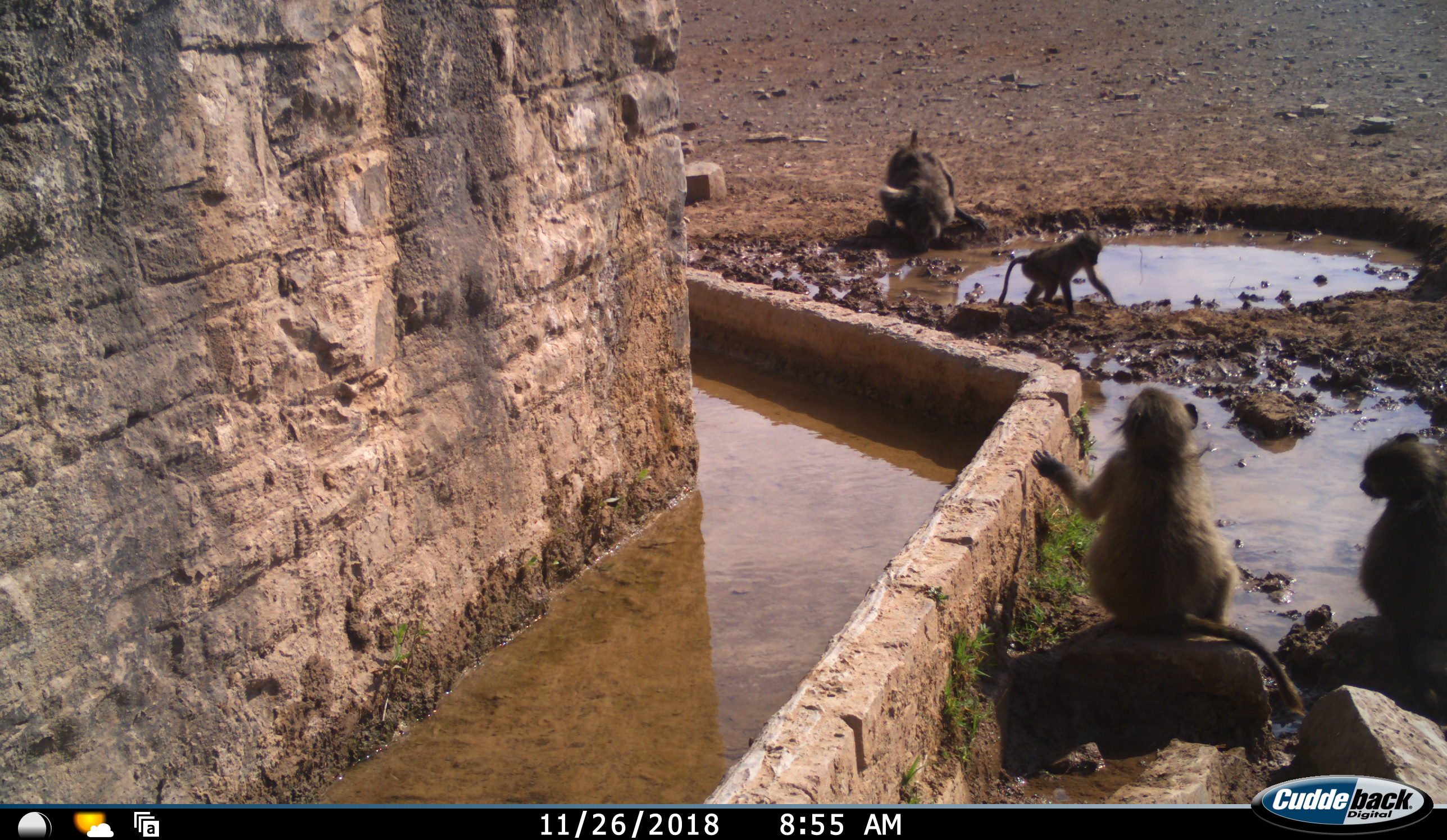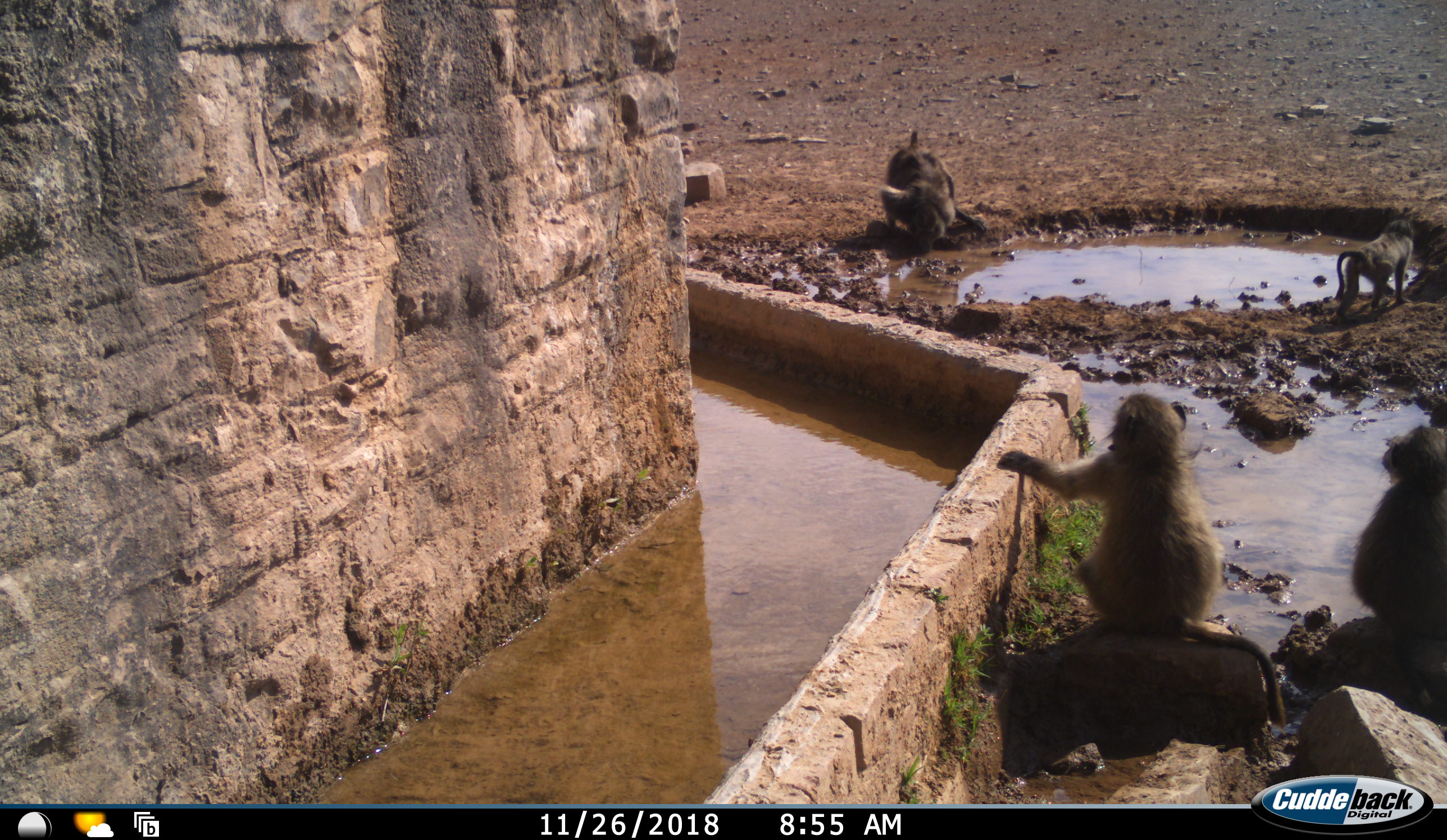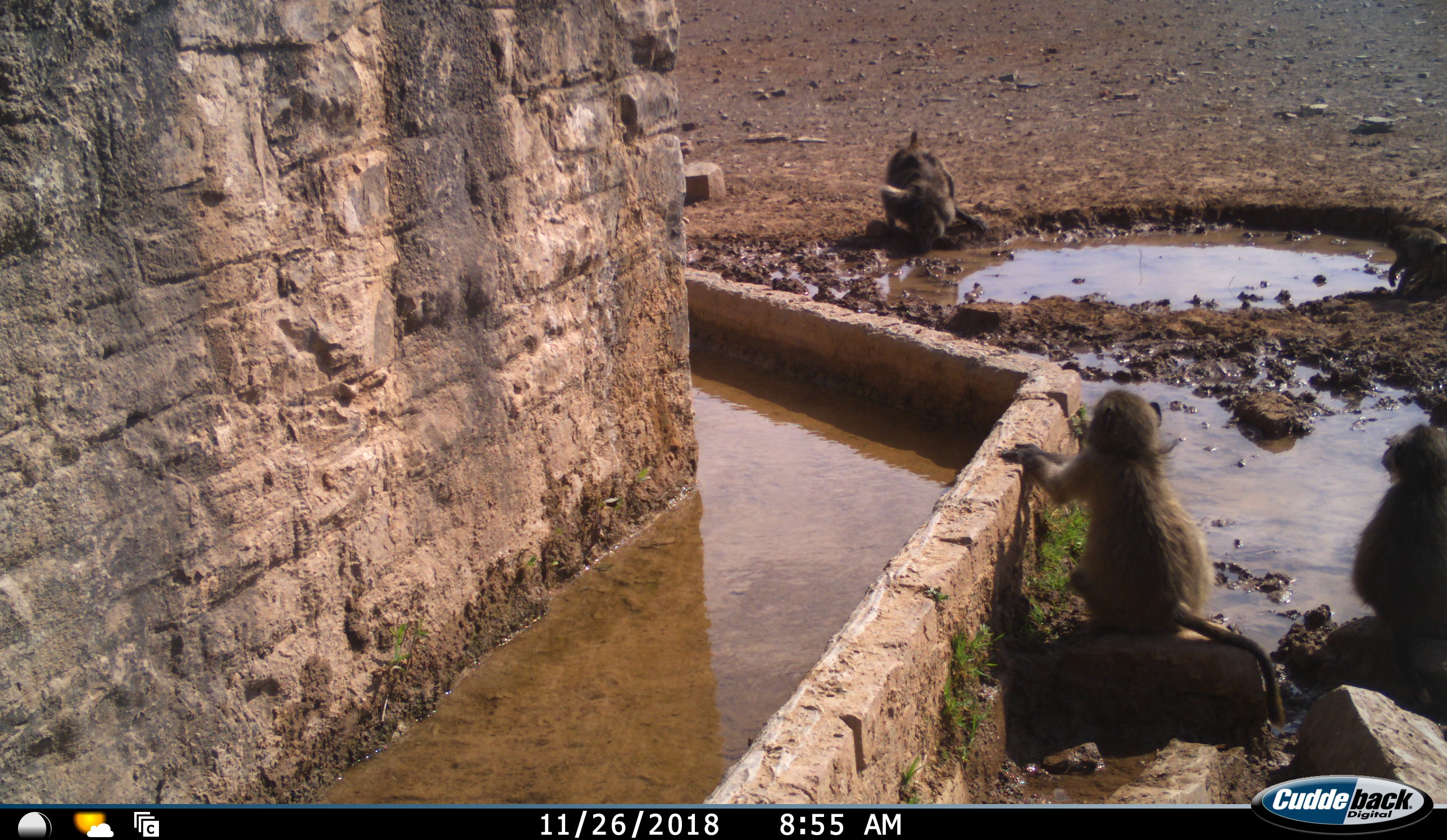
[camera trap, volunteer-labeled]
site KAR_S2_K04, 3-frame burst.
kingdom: Animalia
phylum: Chordata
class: Mammalia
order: Primates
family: Cercopithecidae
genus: Papio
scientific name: Papio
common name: baboon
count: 4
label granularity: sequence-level